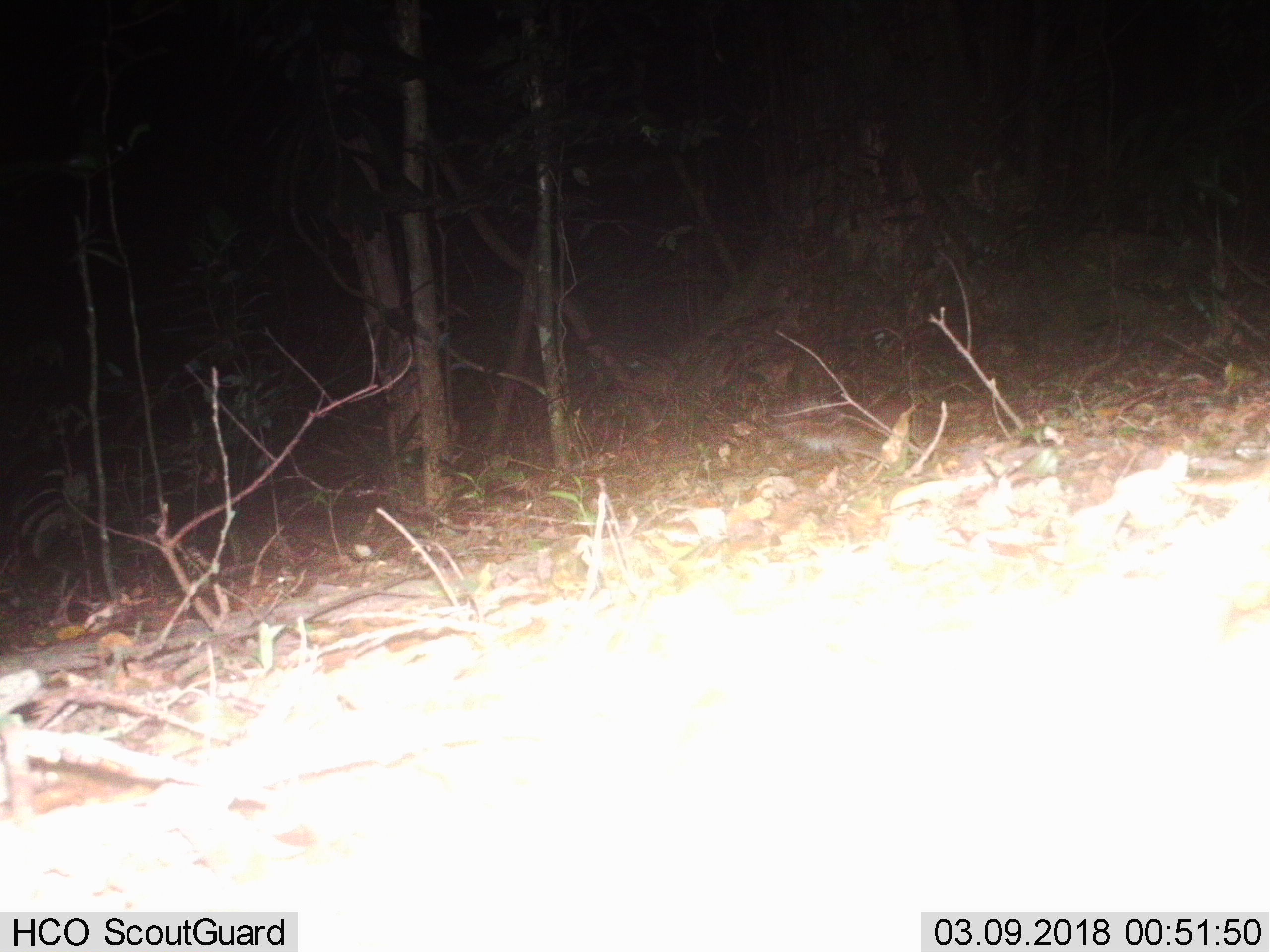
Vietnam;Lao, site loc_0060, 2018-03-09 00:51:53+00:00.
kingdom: Animalia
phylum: Chordata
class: Mammalia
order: Carnivora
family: Mustelidae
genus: Melogale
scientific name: Melogale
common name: ferret badger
Ferret badger (Melogale). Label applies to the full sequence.